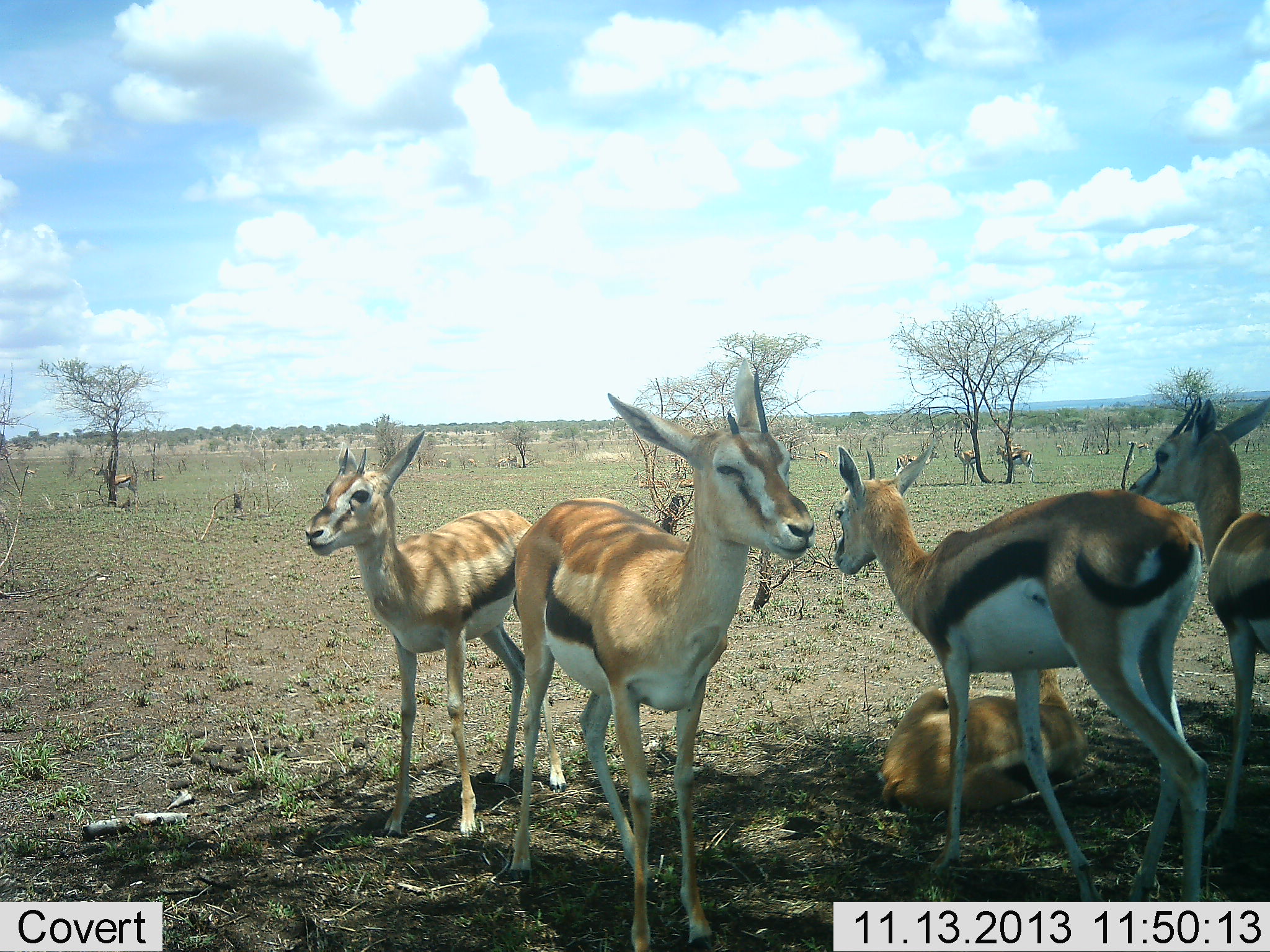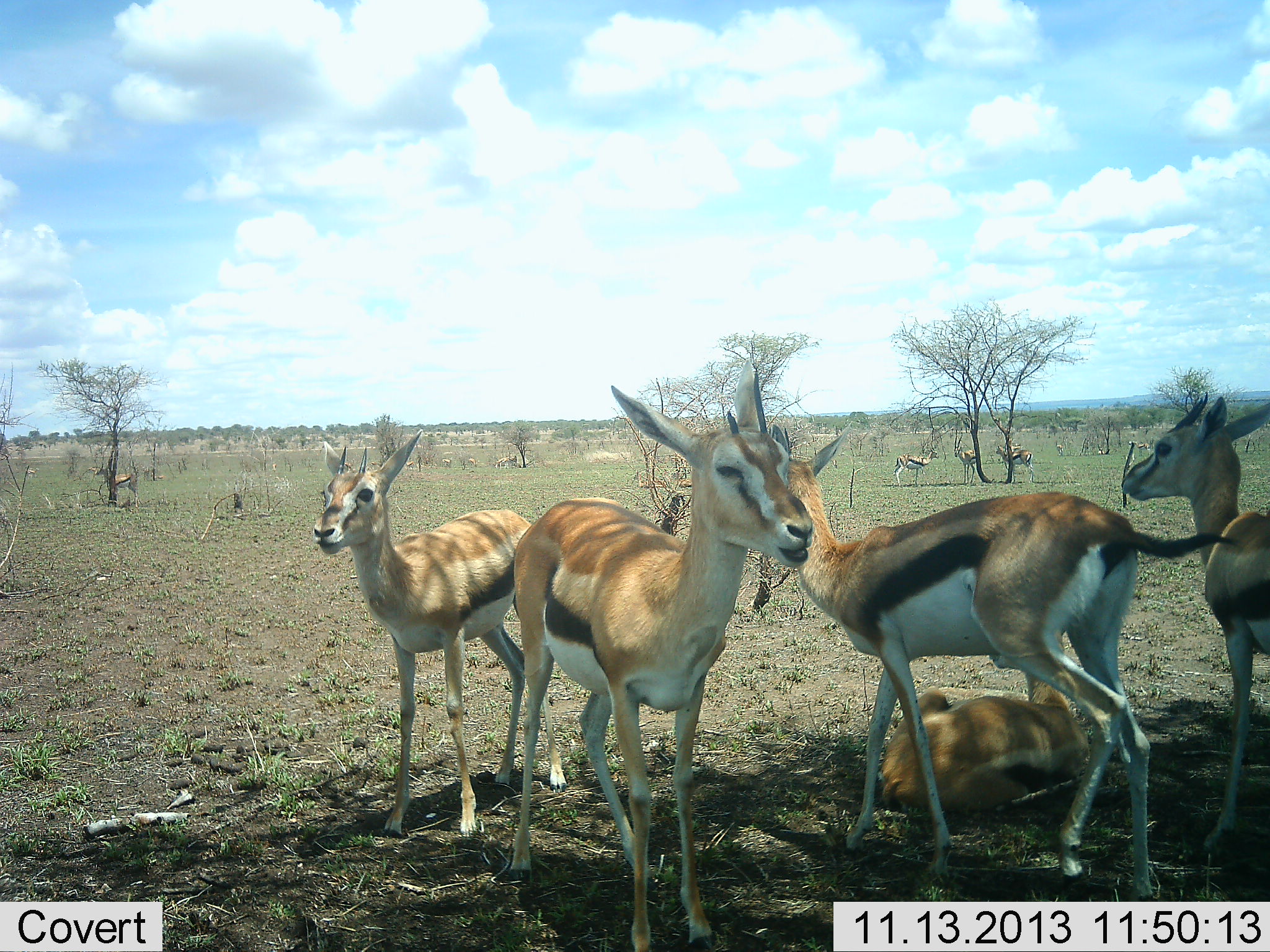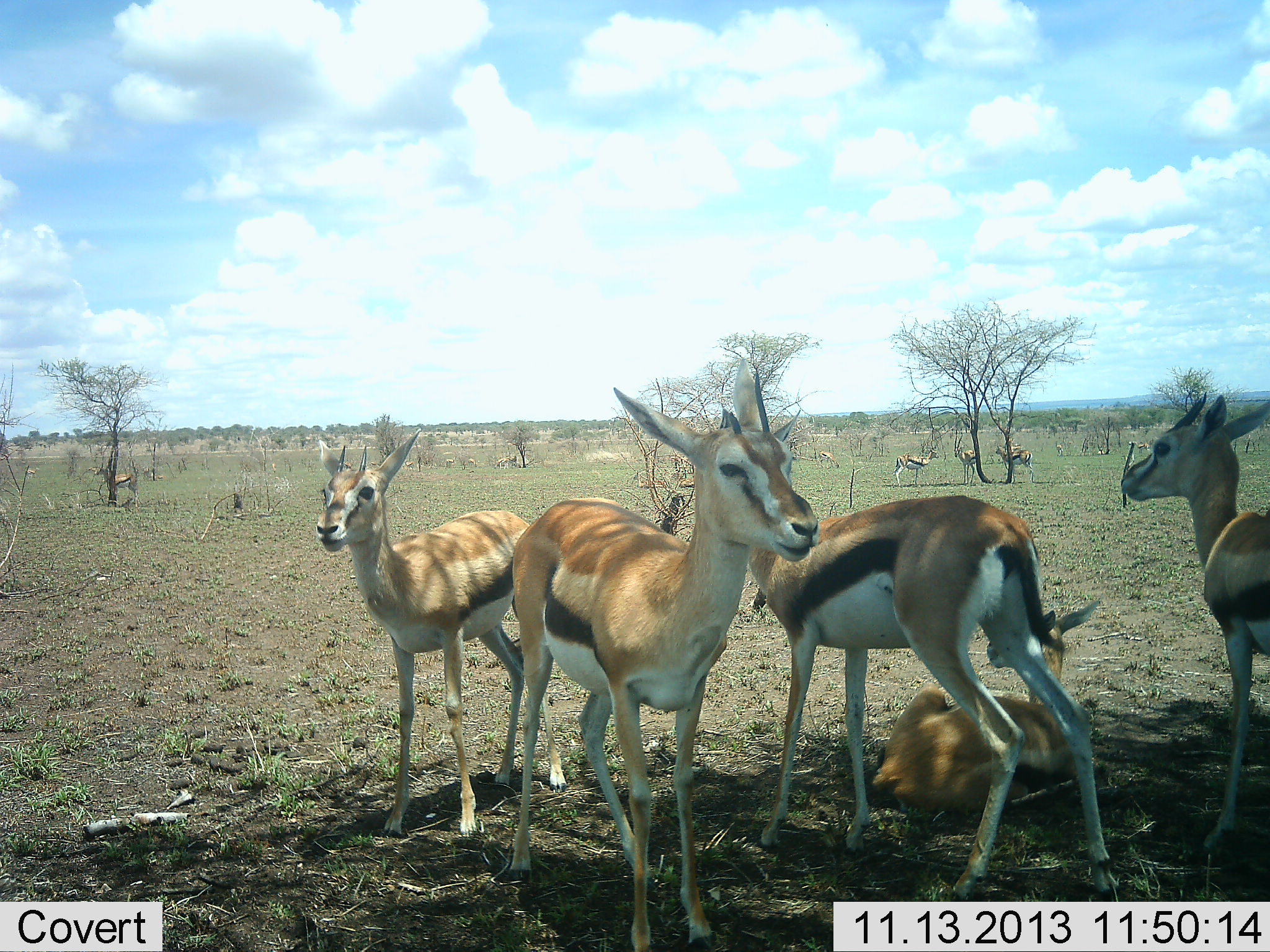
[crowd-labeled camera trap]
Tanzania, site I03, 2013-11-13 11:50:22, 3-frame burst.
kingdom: Animalia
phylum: Chordata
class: Mammalia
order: Artiodactyla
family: Bovidae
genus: Eudorcas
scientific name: Eudorcas thomsonii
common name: thomson's gazelle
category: gazellethomsons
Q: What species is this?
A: Gazellethomsons (thomson's gazelle) (Eudorcas thomsonii).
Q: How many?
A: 9.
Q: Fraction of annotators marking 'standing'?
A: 90%.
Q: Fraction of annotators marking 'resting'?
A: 100%.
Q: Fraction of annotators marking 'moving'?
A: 60%.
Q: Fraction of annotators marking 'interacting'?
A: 0%.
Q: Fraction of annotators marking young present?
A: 0%.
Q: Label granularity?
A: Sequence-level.